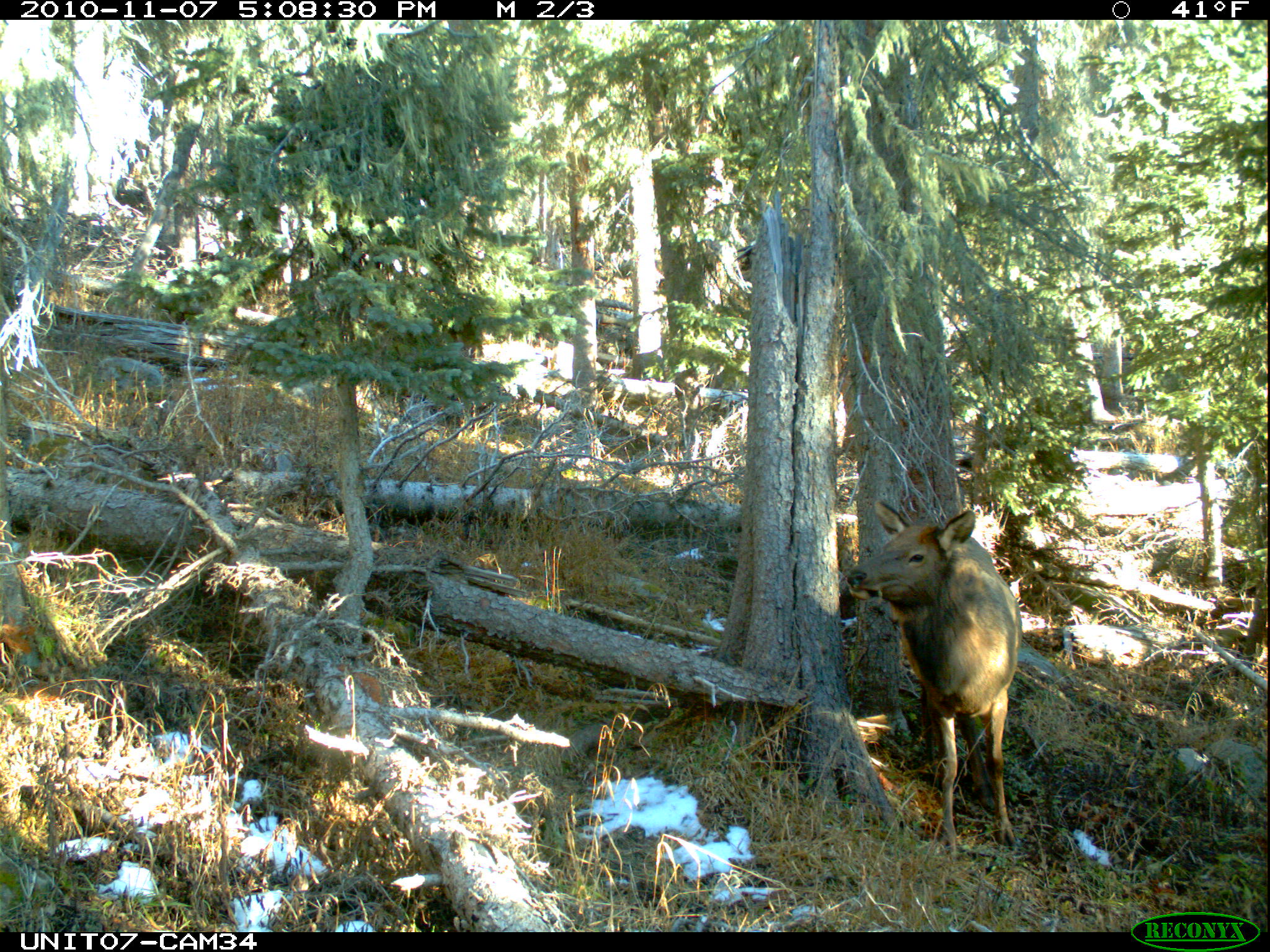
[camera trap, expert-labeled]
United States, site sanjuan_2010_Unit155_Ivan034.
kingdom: Animalia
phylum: Chordata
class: Mammalia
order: Artiodactyla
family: Cervidae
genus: Cervus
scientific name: Cervus elaphus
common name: red deer